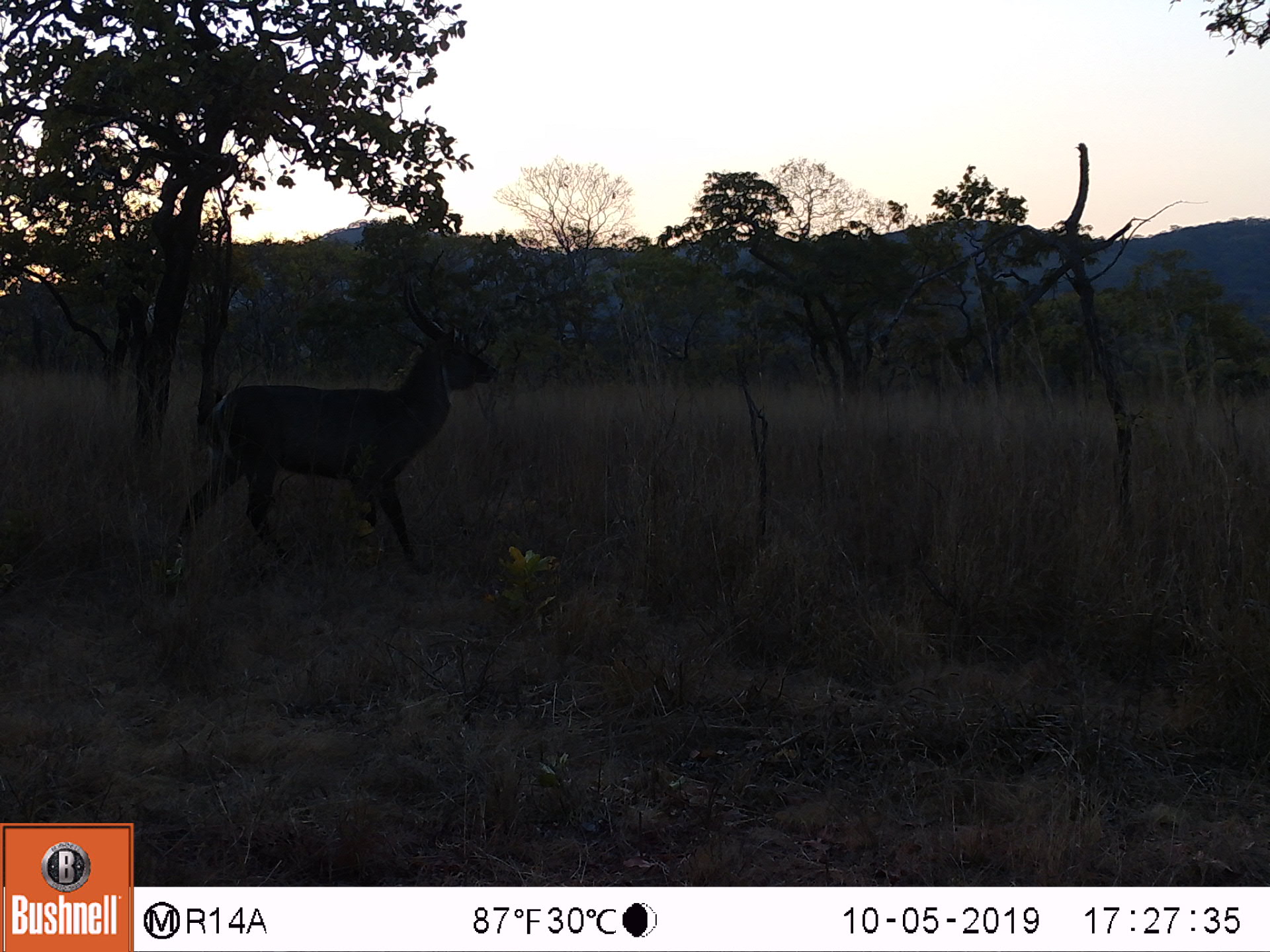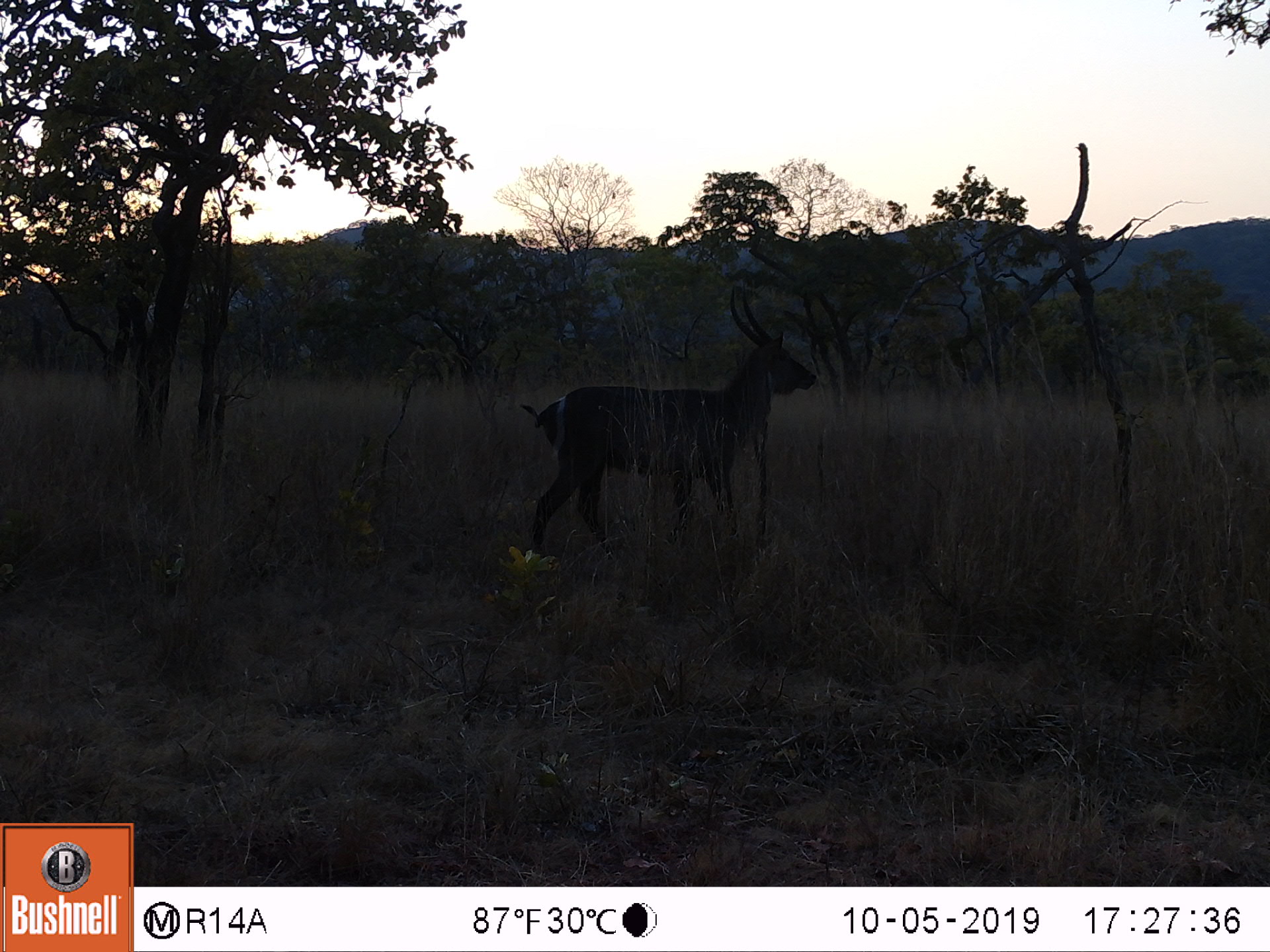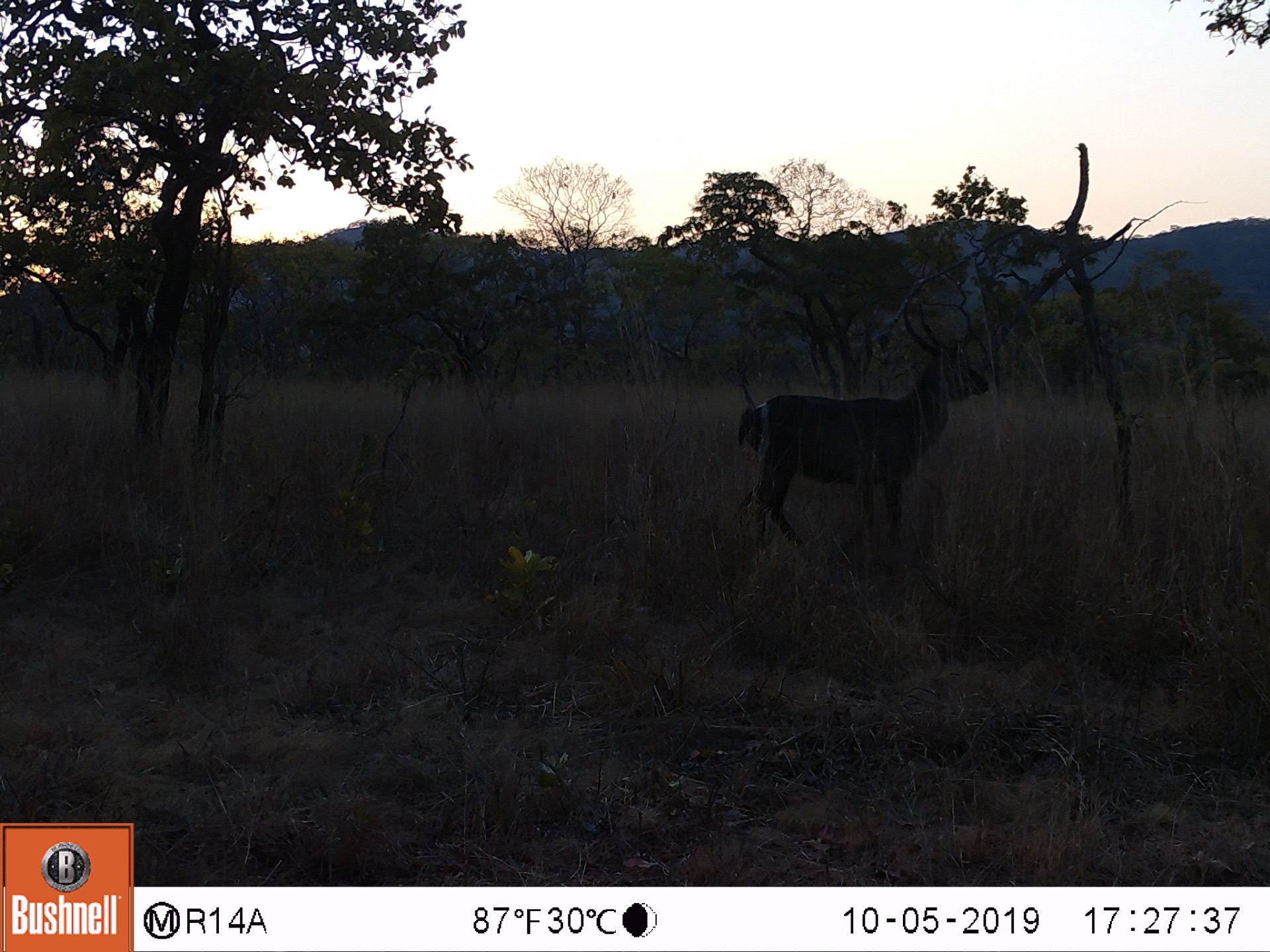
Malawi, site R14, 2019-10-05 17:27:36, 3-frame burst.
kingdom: Animalia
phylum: Chordata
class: Mammalia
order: Artiodactyla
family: Bovidae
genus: Kobus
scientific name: Kobus ellipsiprymnus ellipsiprymnus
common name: common waterbuck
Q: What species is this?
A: Common waterbuck (Kobus ellipsiprymnus ellipsiprymnus).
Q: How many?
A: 1.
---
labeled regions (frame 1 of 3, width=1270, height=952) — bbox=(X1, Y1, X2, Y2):
common waterbuck: bbox=(160, 286, 497, 581)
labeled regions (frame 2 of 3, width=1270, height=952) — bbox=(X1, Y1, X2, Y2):
common waterbuck: bbox=(521, 300, 818, 557)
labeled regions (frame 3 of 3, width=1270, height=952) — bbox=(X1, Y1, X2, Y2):
common waterbuck: bbox=(728, 313, 993, 545)